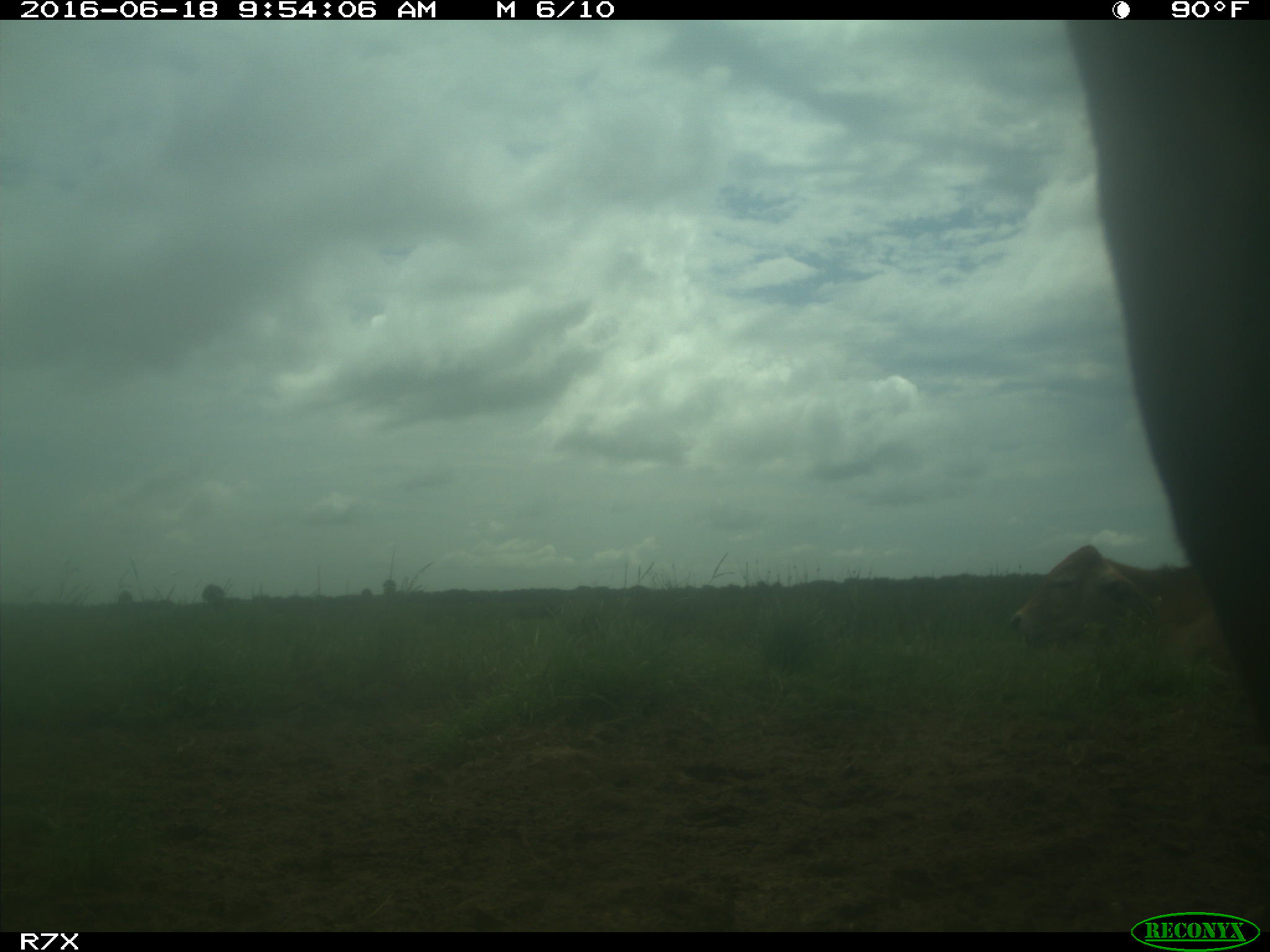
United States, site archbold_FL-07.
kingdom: Animalia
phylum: Chordata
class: Mammalia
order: Artiodactyla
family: Bovidae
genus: Bos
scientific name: Bos taurus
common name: domestic cow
Bos taurus (domestic cow).